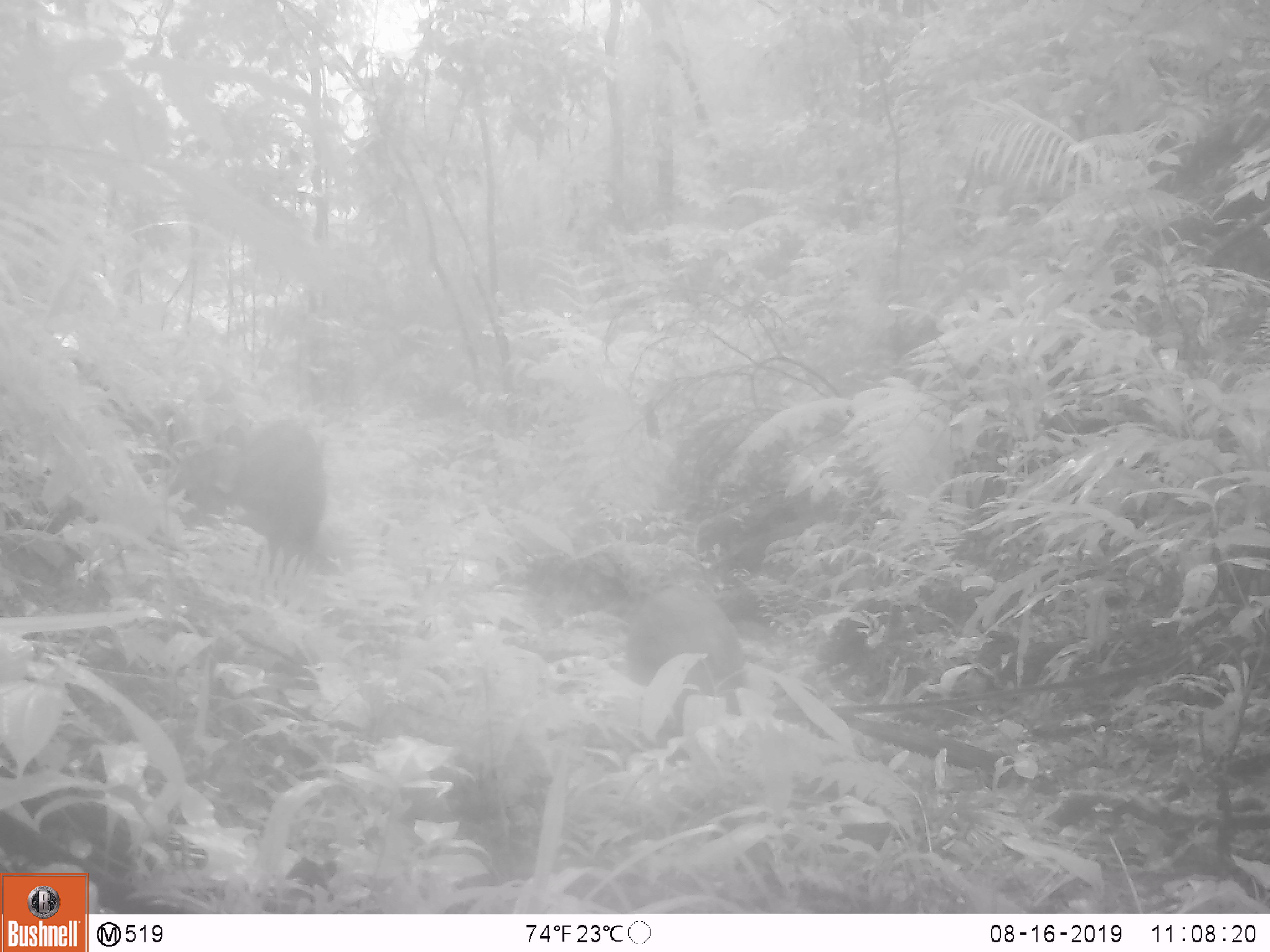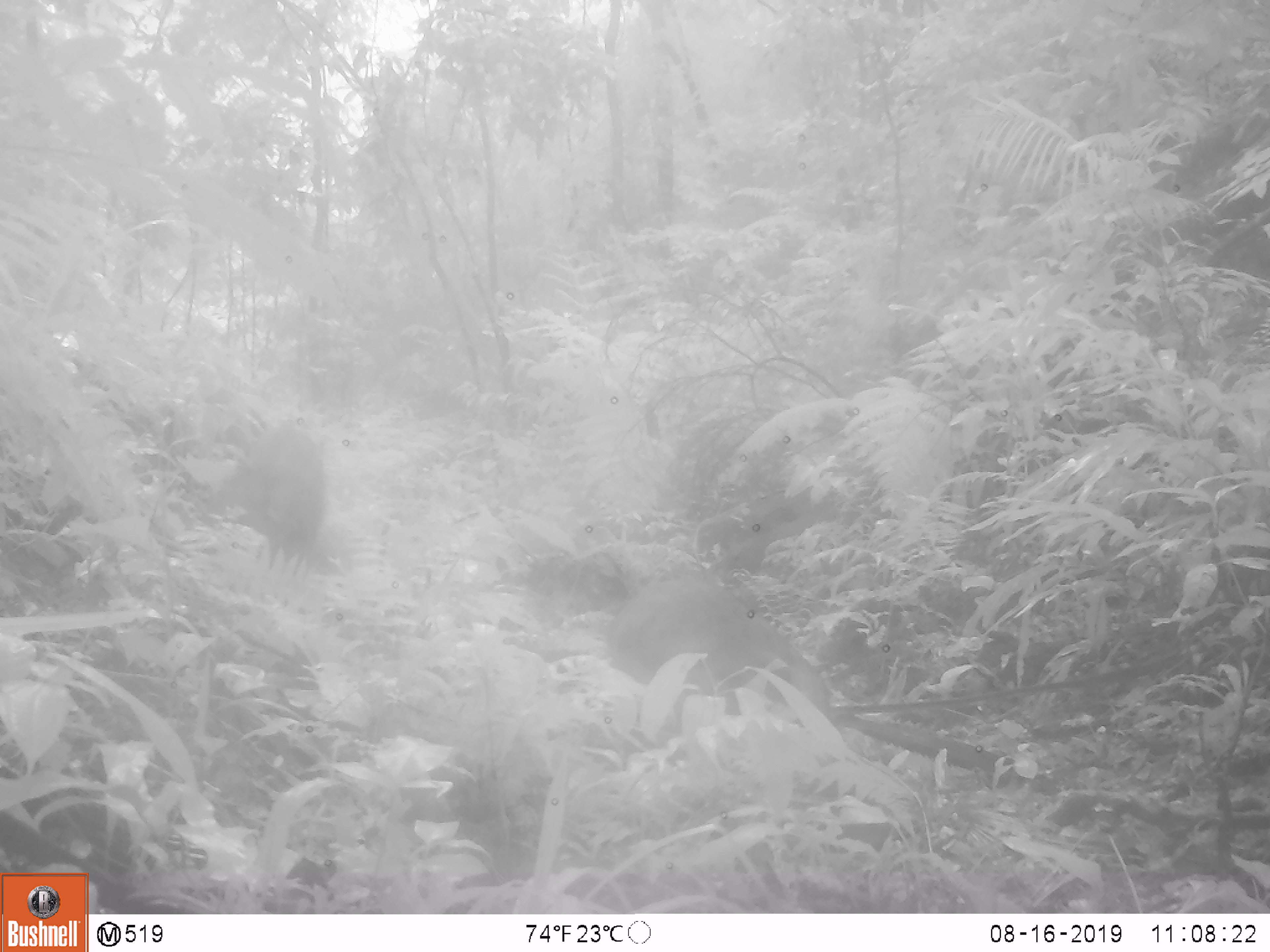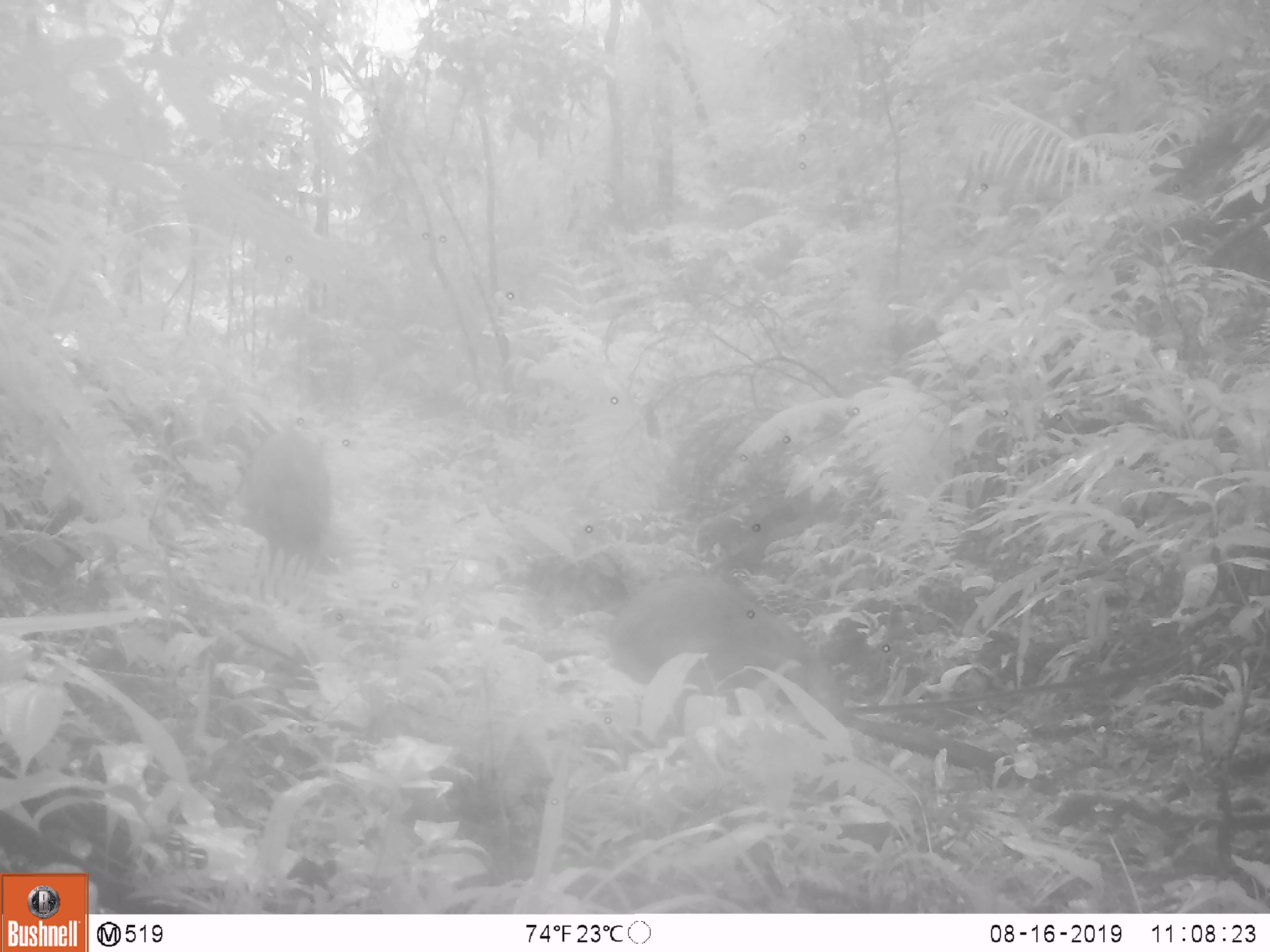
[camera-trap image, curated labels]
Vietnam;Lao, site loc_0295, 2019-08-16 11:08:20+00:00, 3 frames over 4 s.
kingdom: Animalia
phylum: Chordata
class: Mammalia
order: Artiodactyla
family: Suidae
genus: Sus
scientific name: Sus scrofa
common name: eurasian wild pig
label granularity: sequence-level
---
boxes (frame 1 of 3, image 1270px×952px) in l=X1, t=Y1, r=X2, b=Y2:
eurasian wild pig: l=165, t=415, r=323, b=577; l=626, t=588, r=747, b=725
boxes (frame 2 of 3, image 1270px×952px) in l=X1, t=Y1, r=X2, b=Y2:
eurasian wild pig: l=611, t=579, r=836, b=738; l=242, t=425, r=342, b=575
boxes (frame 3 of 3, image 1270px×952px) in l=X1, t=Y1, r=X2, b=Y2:
eurasian wild pig: l=607, t=574, r=849, b=732; l=239, t=429, r=336, b=575